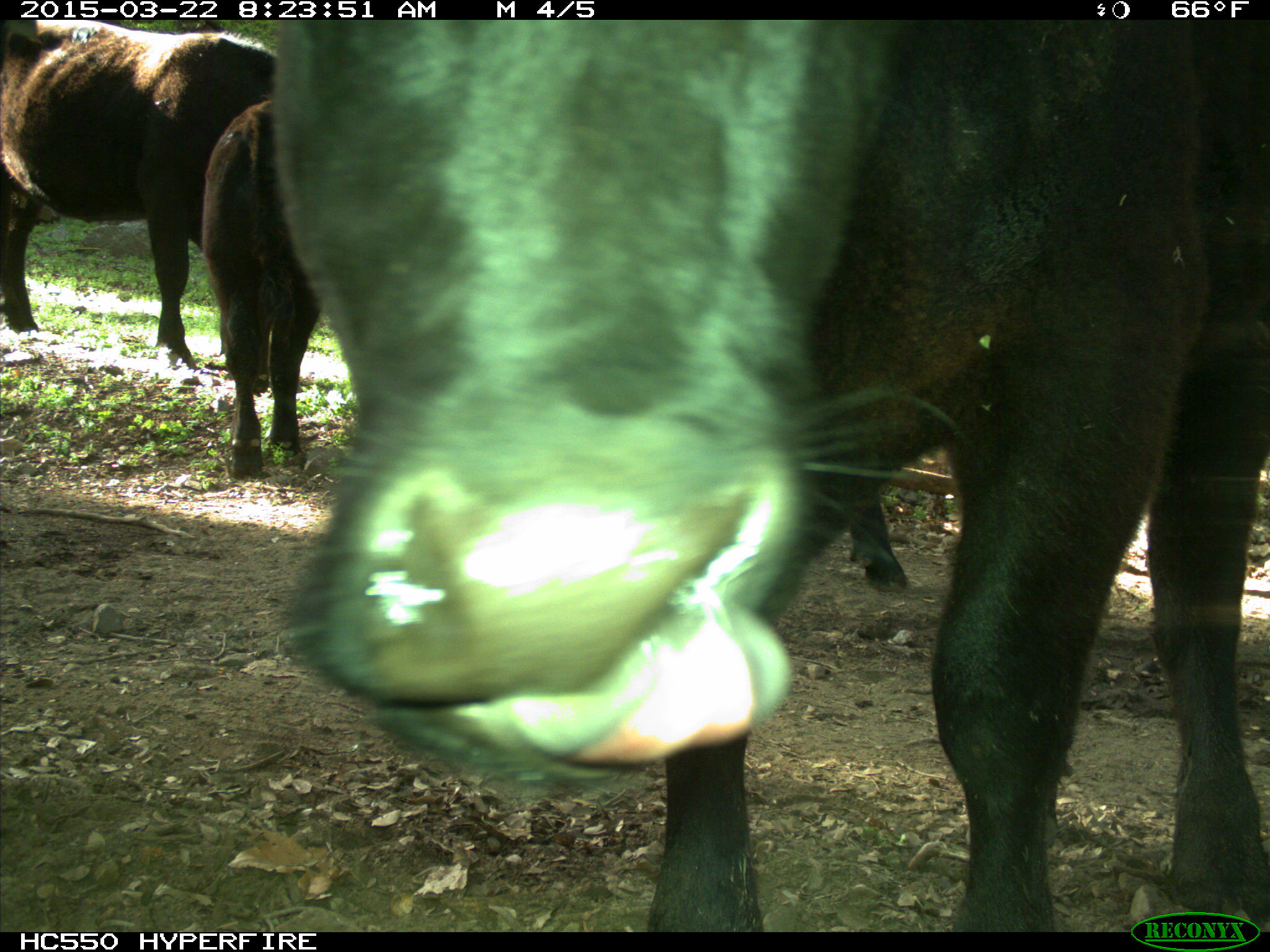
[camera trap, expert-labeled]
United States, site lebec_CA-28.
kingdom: Animalia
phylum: Chordata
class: Mammalia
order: Artiodactyla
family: Bovidae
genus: Bos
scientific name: Bos taurus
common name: domestic cow